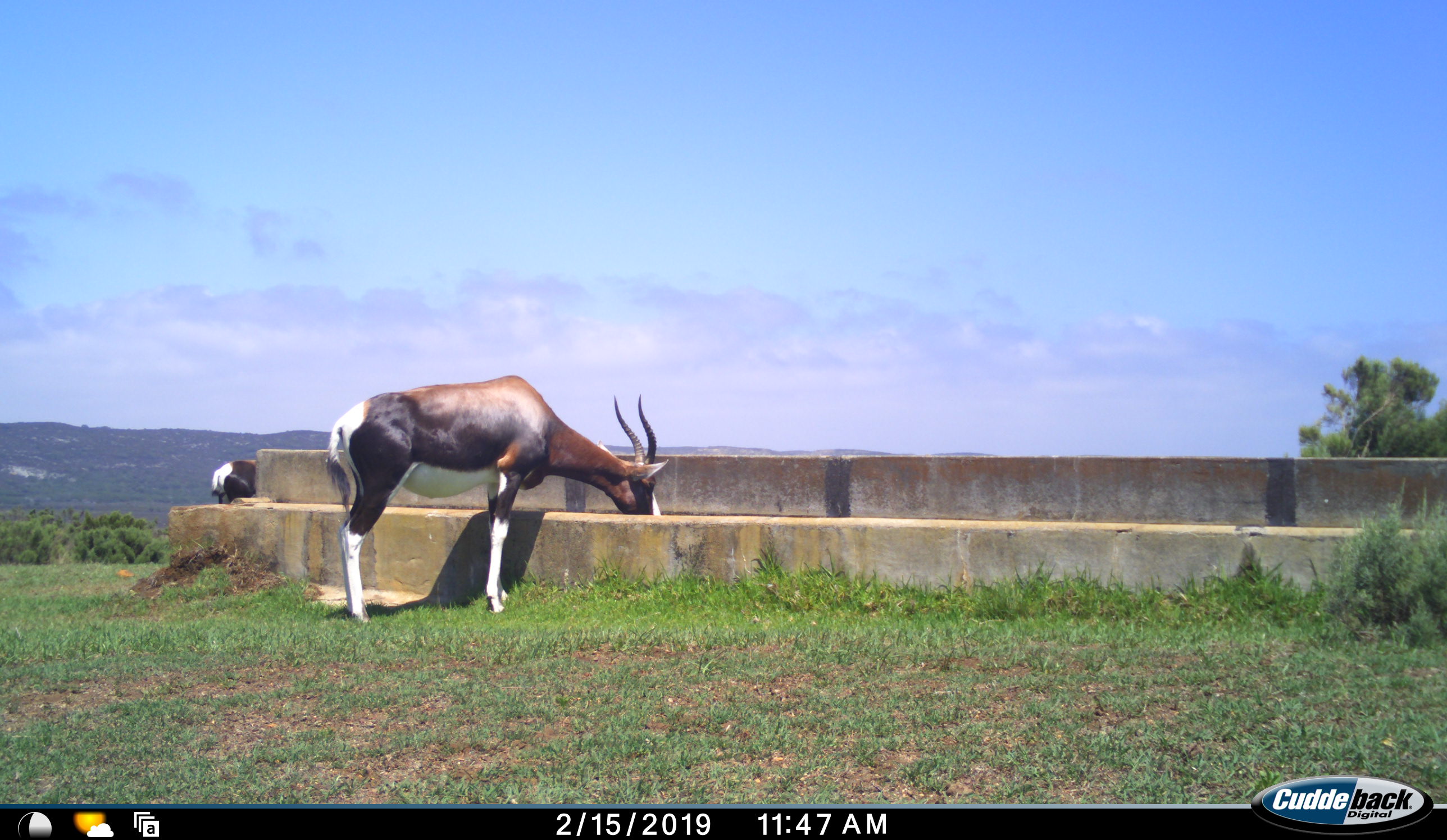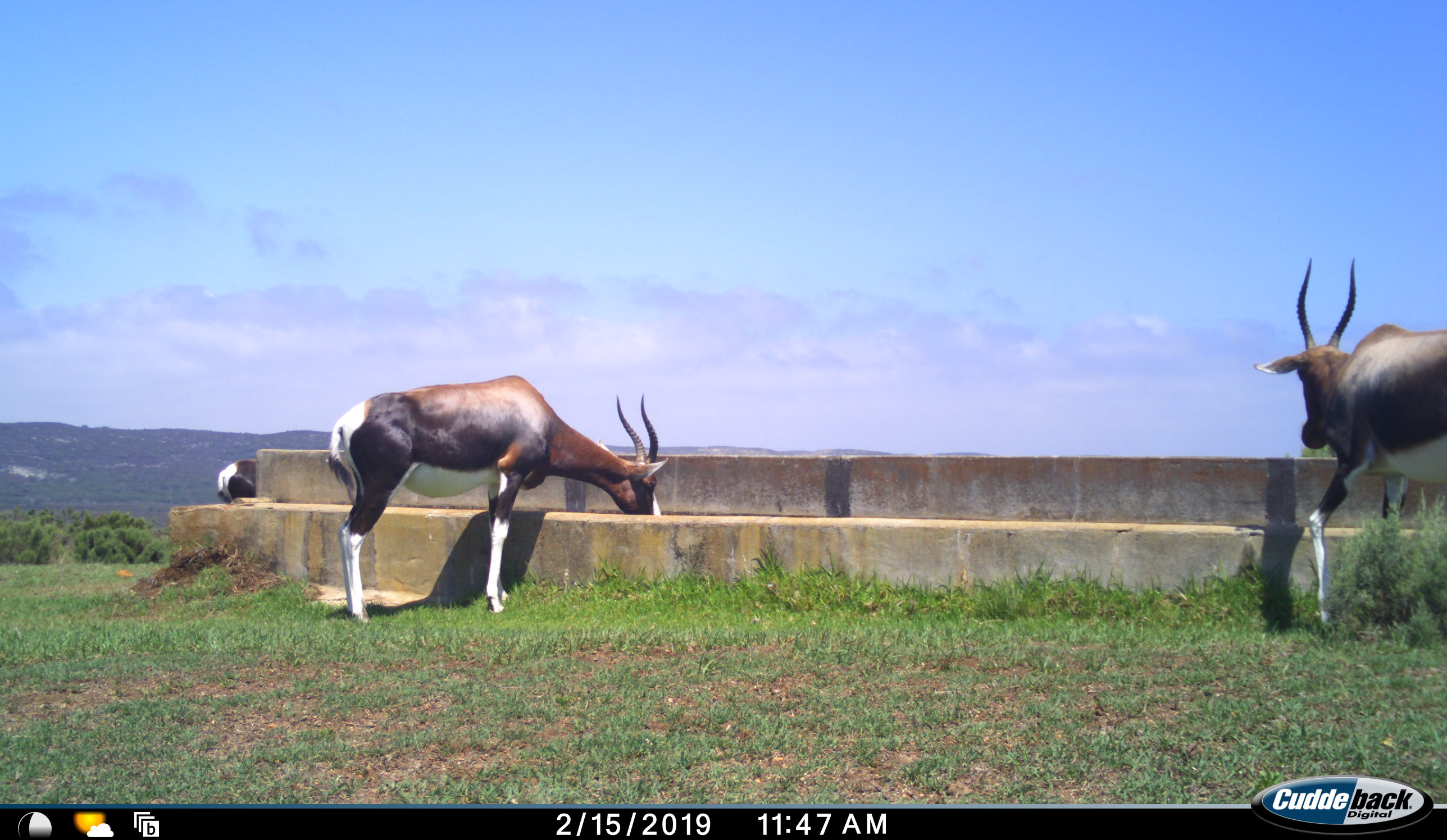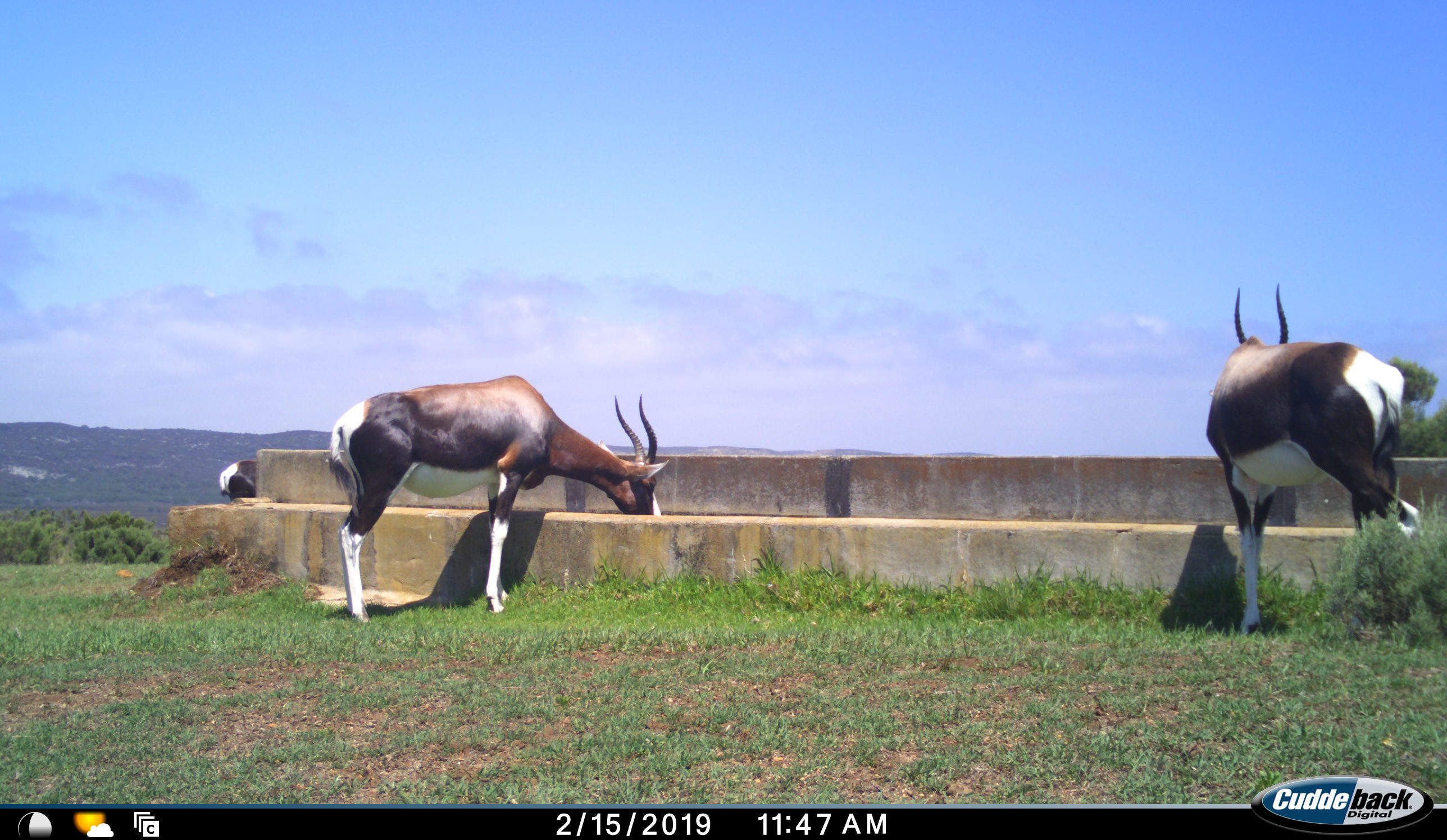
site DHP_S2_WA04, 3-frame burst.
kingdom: Animalia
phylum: Chordata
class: Mammalia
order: Artiodactyla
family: Bovidae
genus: Damaliscus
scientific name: Damaliscus pygargus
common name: bontebok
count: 3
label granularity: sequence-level